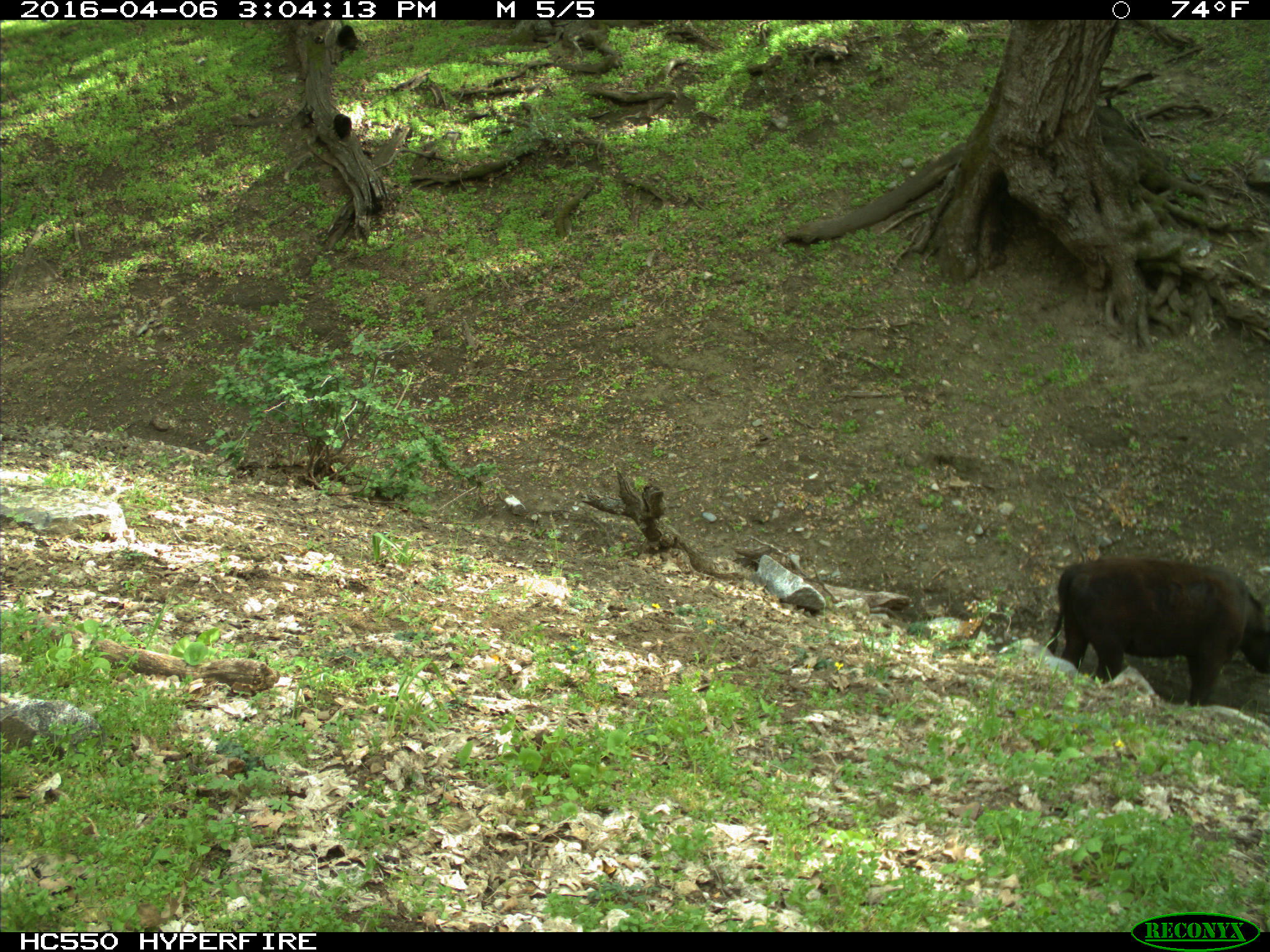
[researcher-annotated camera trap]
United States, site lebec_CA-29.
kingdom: Animalia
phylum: Chordata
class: Mammalia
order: Artiodactyla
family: Bovidae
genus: Bos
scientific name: Bos taurus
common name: domestic cow